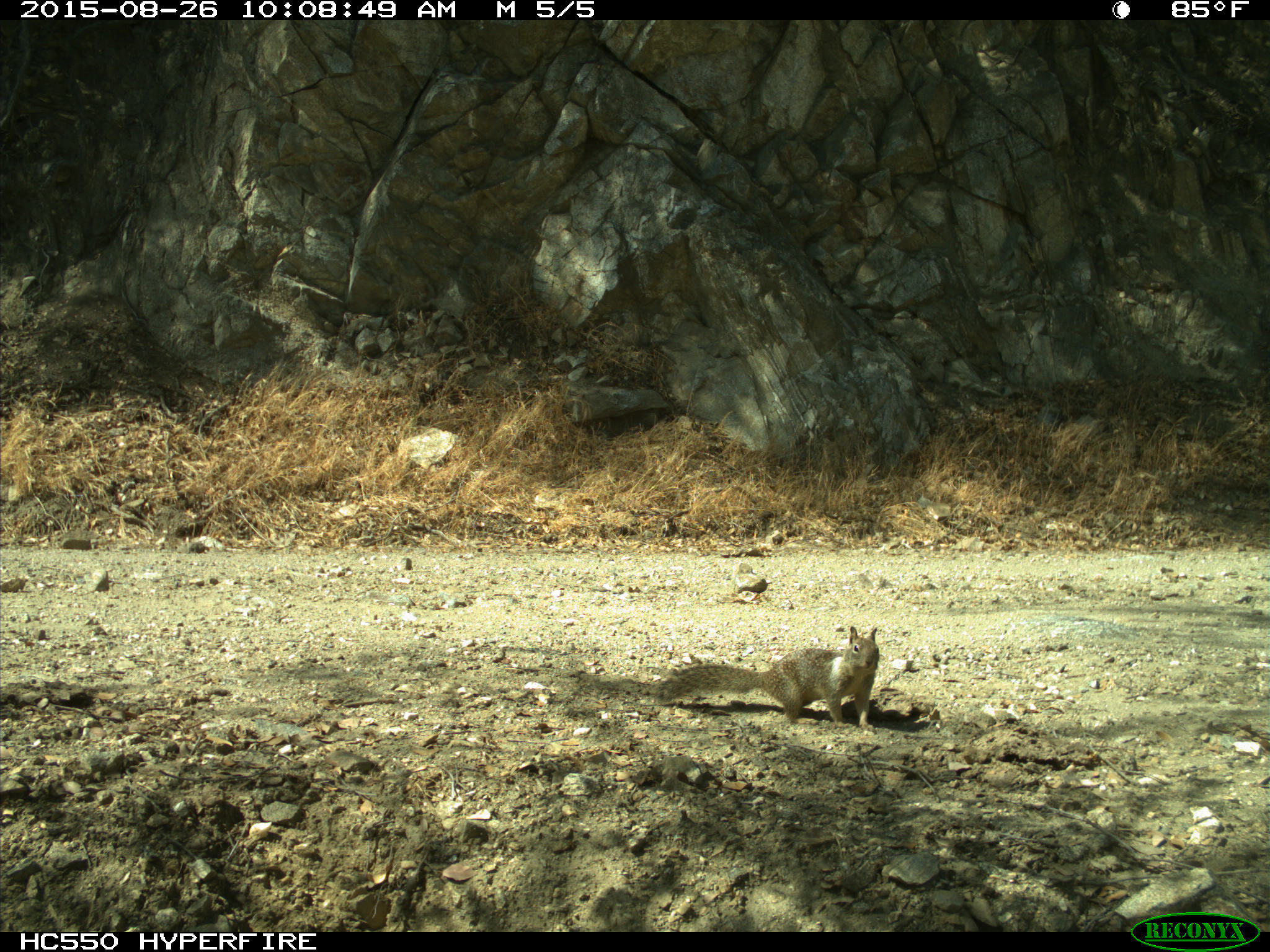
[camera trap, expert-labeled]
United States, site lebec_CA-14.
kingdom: Animalia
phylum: Chordata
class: Mammalia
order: Rodentia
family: Sciuridae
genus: Otospermophilus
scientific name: Otospermophilus beecheyi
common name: california ground squirrel